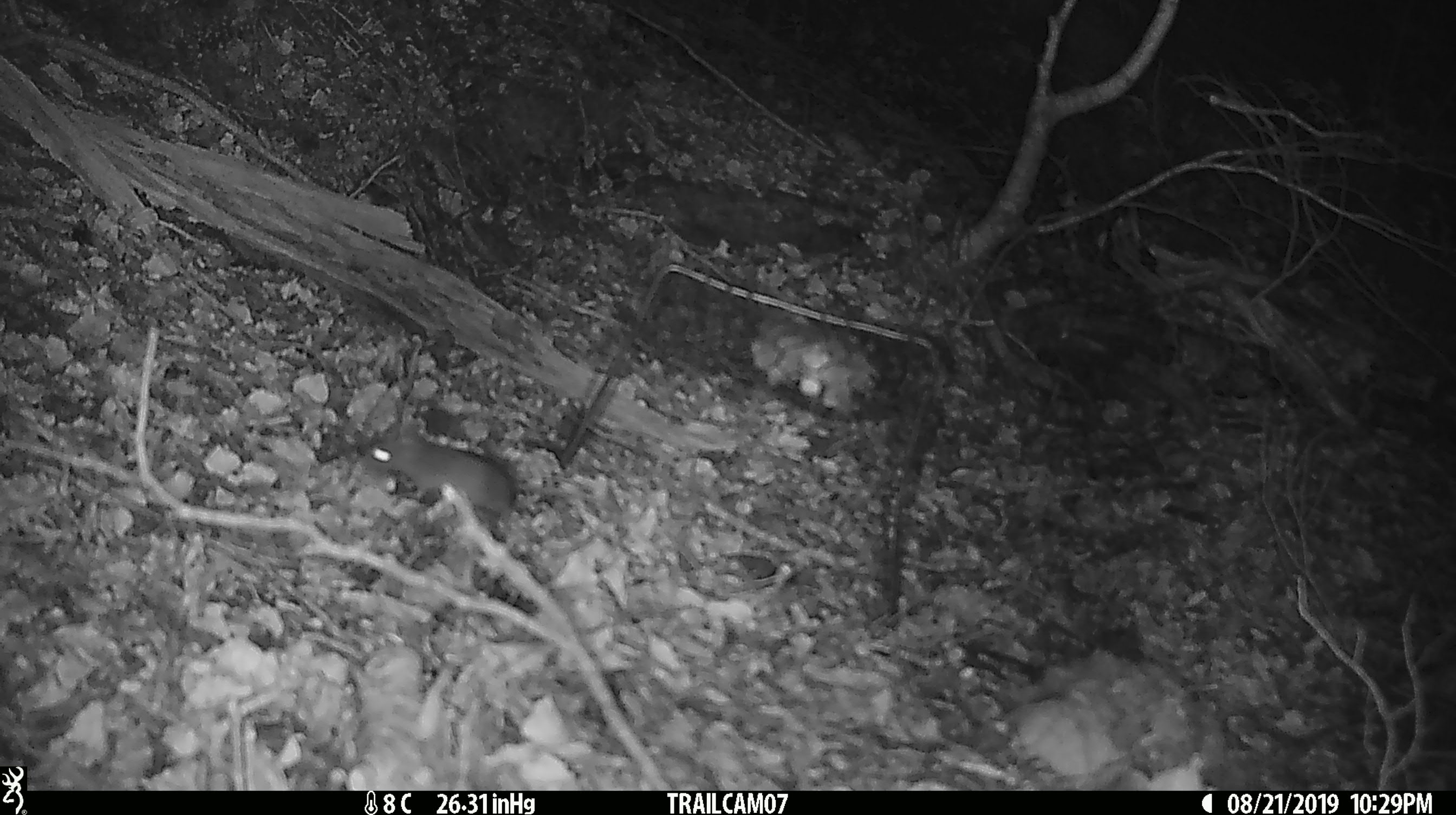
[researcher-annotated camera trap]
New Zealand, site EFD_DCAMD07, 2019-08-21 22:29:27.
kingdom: Animalia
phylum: Chordata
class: Mammalia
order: Rodentia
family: Muridae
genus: Mus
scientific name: Mus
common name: mouse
Mouse (Mus).